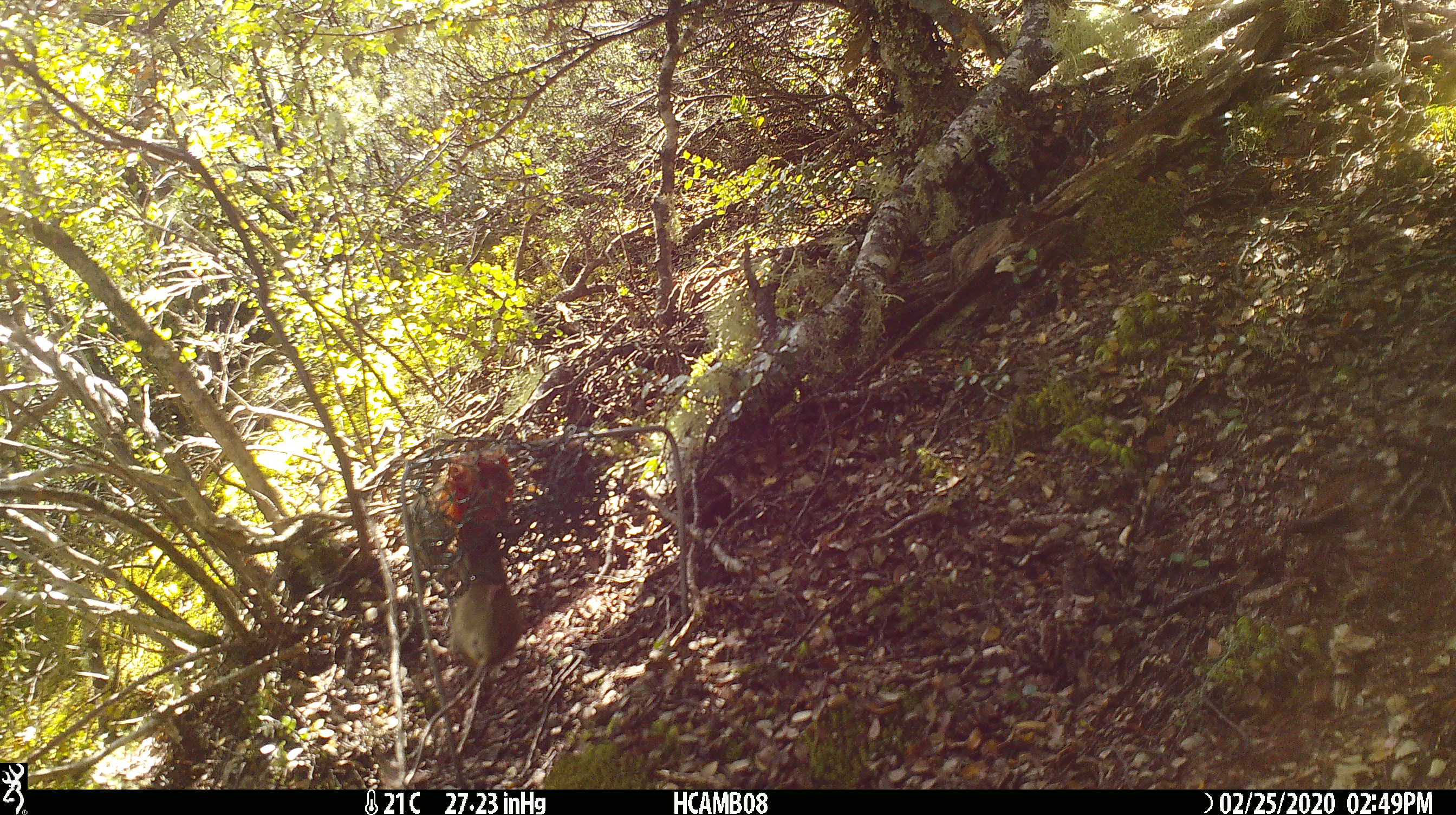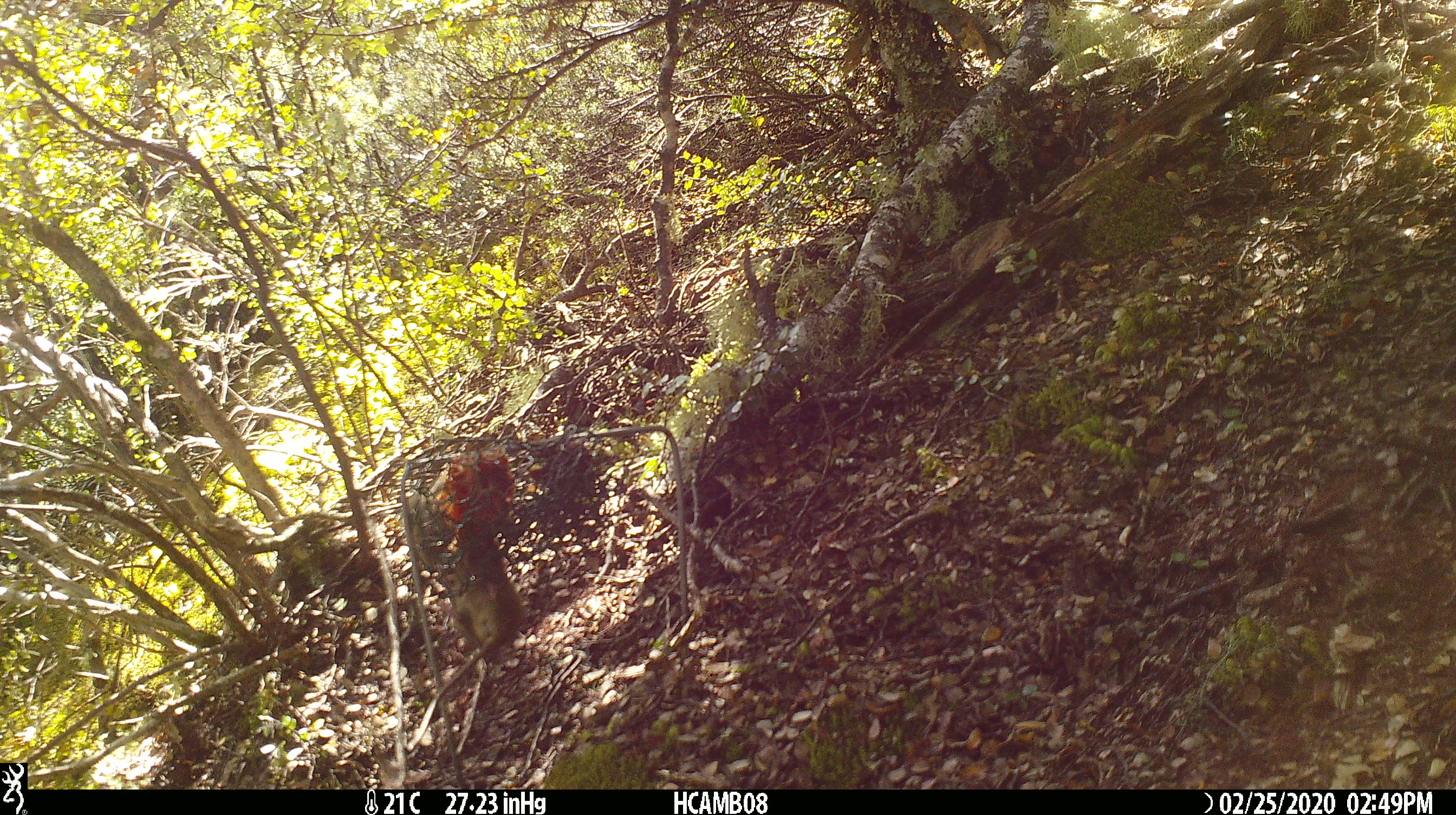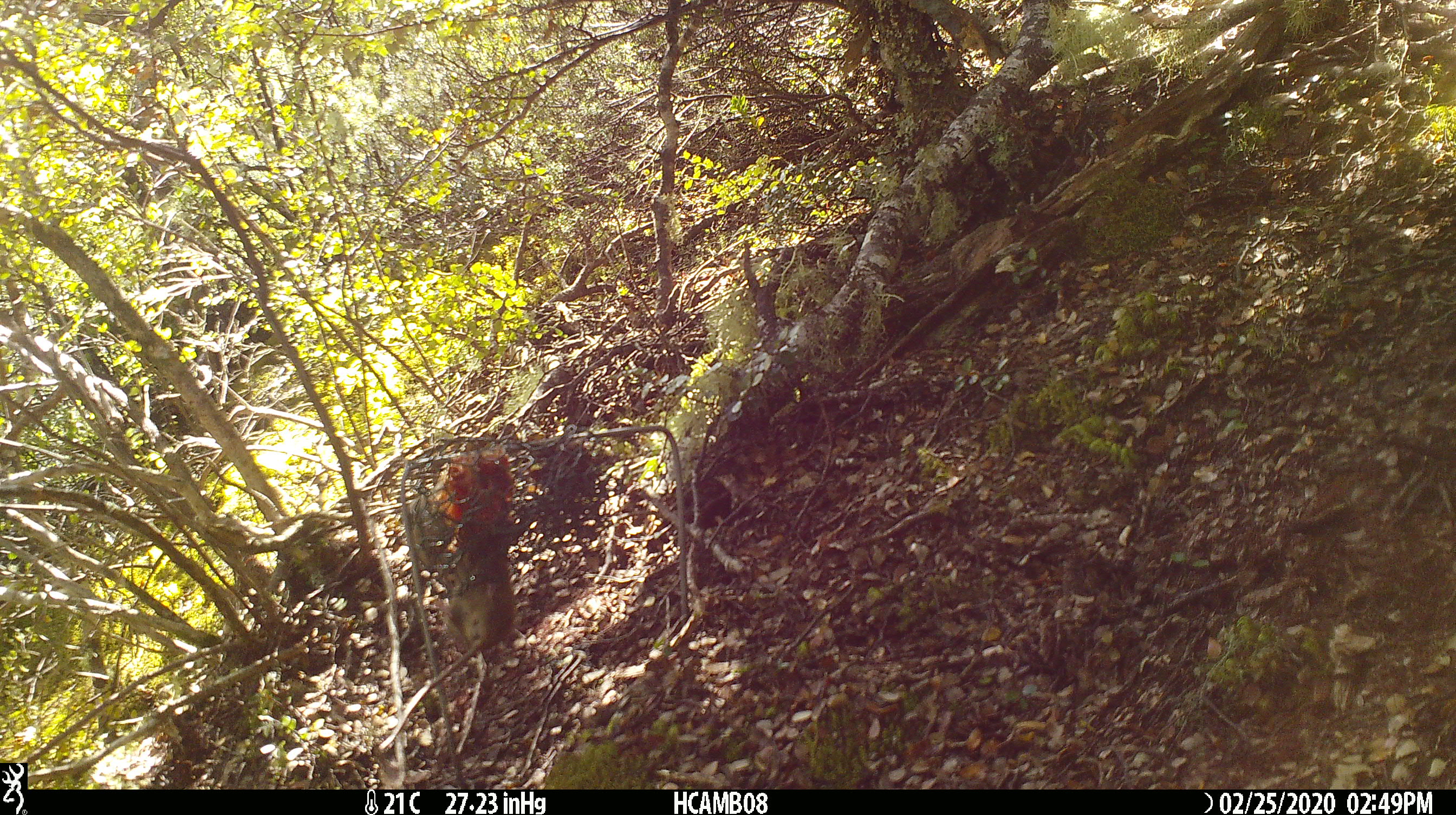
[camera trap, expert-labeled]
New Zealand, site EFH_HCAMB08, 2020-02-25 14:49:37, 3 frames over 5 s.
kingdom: Animalia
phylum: Chordata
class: Mammalia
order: Rodentia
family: Muridae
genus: Mus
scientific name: Mus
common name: mouse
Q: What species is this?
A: Mouse (Mus).